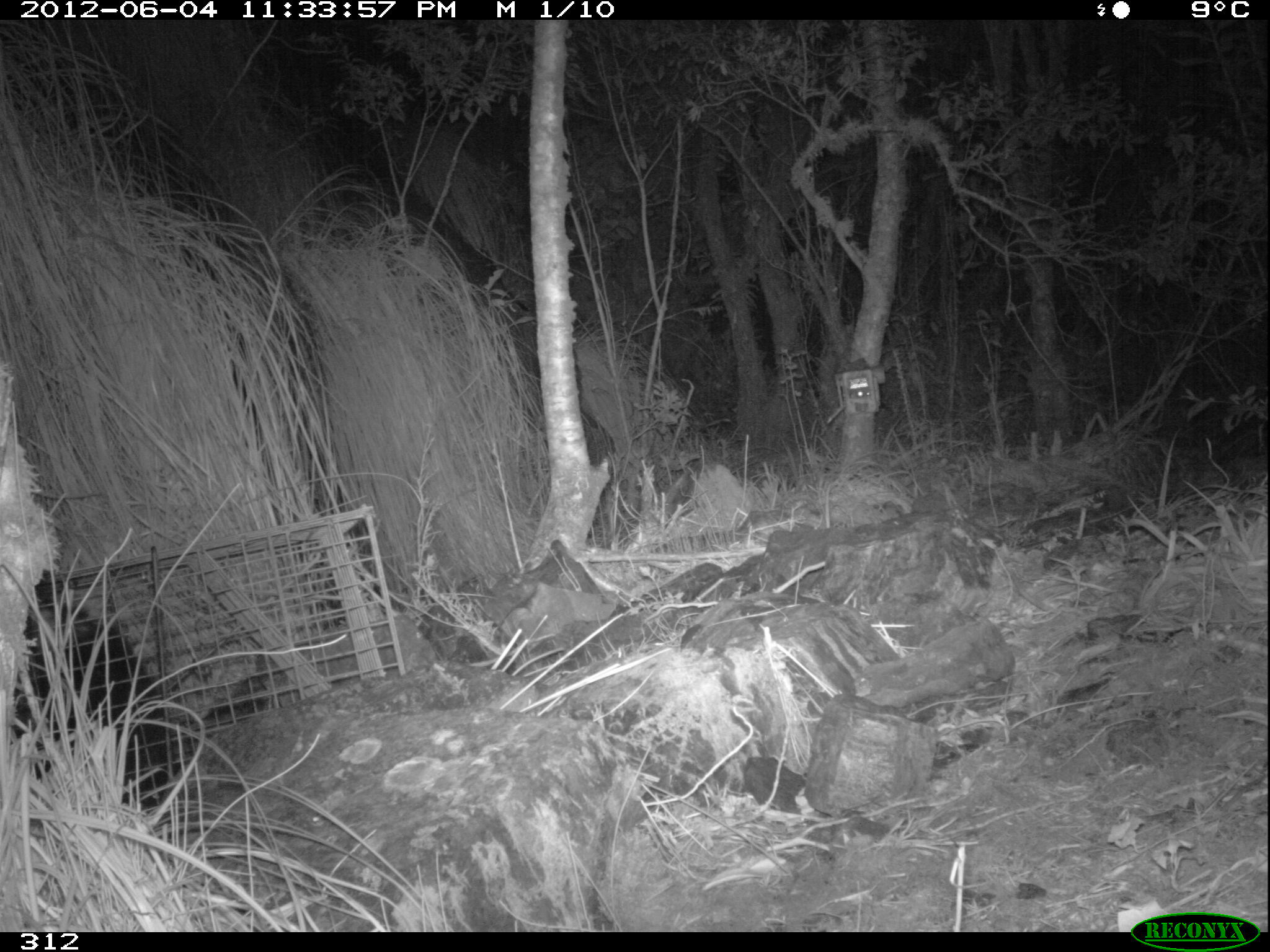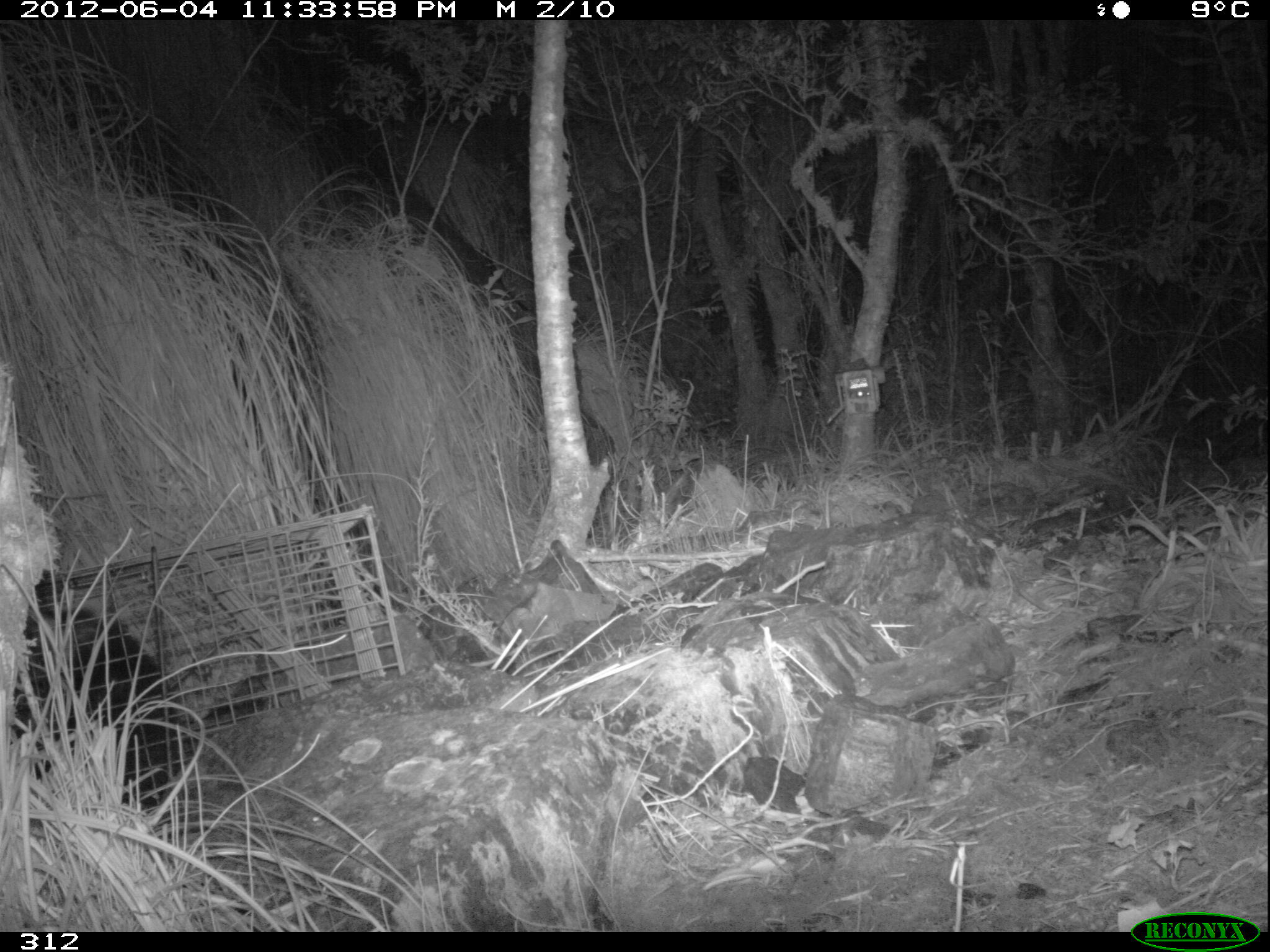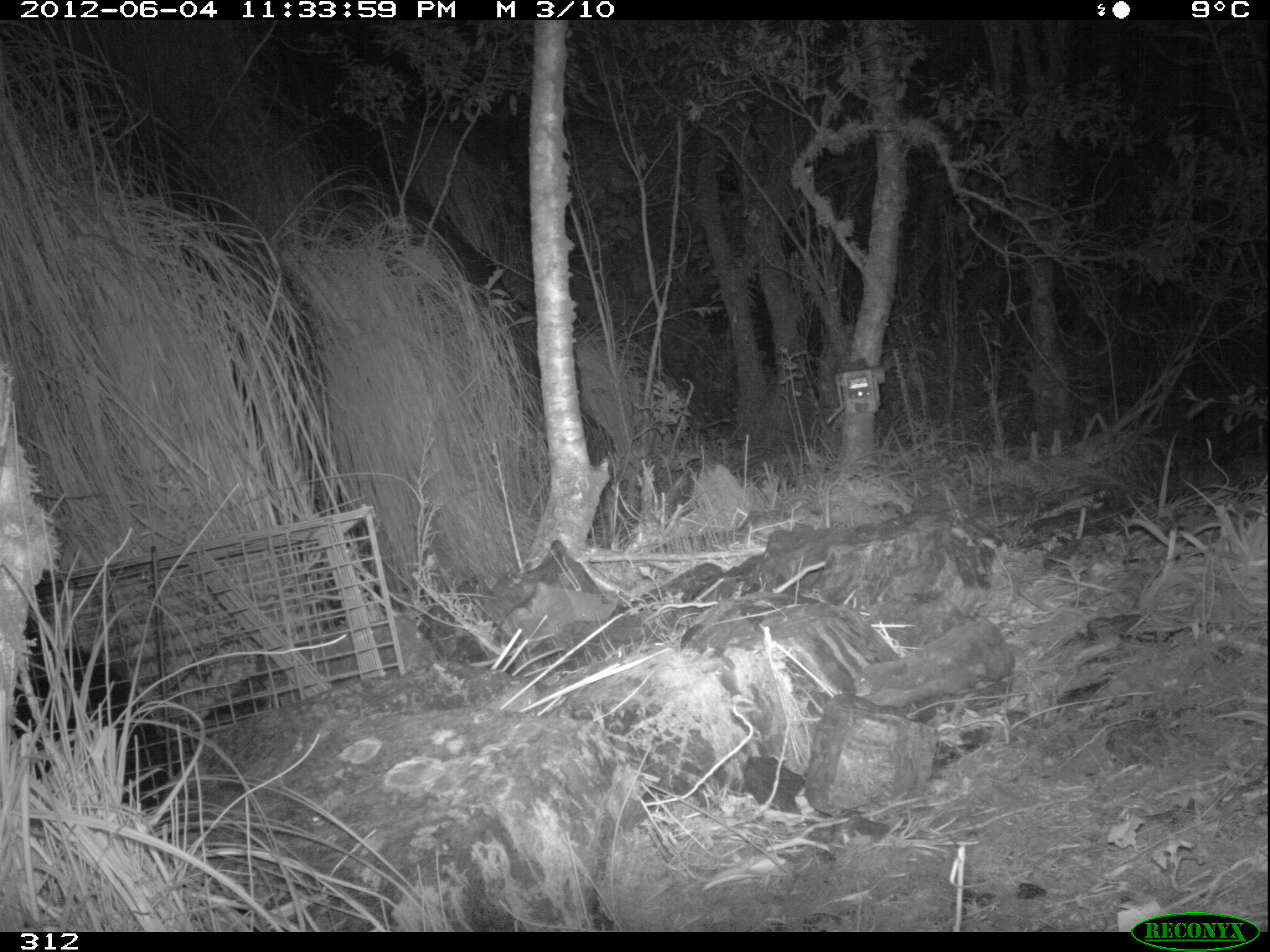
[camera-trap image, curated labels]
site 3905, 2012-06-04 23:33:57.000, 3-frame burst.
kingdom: Animalia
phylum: Chordata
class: Mammalia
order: Didelphimorphia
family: Didelphidae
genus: Didelphis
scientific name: Didelphis pernigra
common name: andean white-eared opossum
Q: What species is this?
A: Didelphis pernigra (andean white-eared opossum).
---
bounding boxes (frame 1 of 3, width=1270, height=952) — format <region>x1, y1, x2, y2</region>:
didelphis pernigra: <region>10, 581, 176, 803</region>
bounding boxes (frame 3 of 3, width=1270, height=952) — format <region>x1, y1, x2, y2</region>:
didelphis pernigra: <region>7, 625, 170, 812</region>